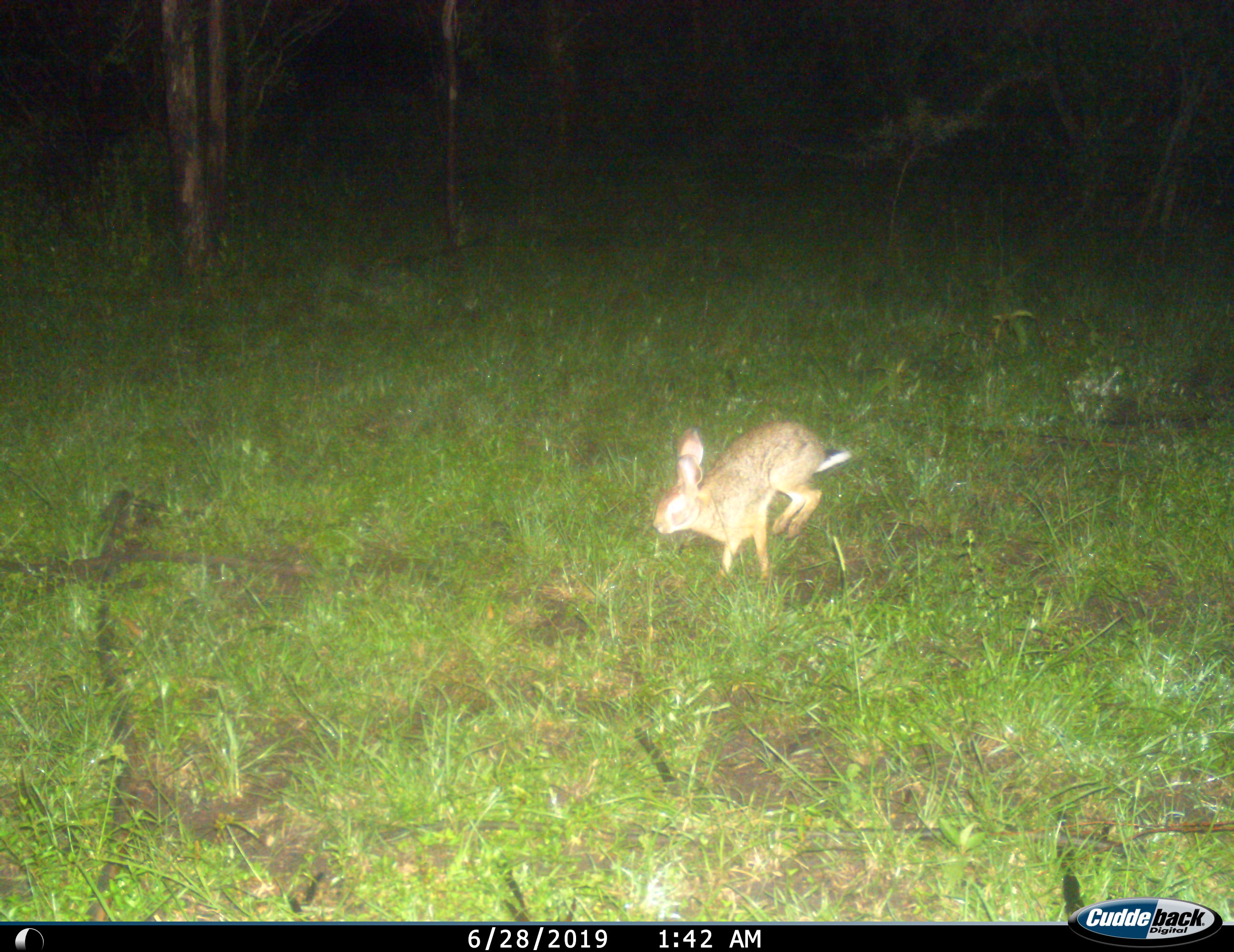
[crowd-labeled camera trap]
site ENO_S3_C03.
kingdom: Animalia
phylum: Chordata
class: Mammalia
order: Lagomorpha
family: Leporidae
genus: Lepus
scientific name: Lepus saxatilis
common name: scrub hare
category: haresavannah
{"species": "haresavannah (scrub hare) (Lepus saxatilis)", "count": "1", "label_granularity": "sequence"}